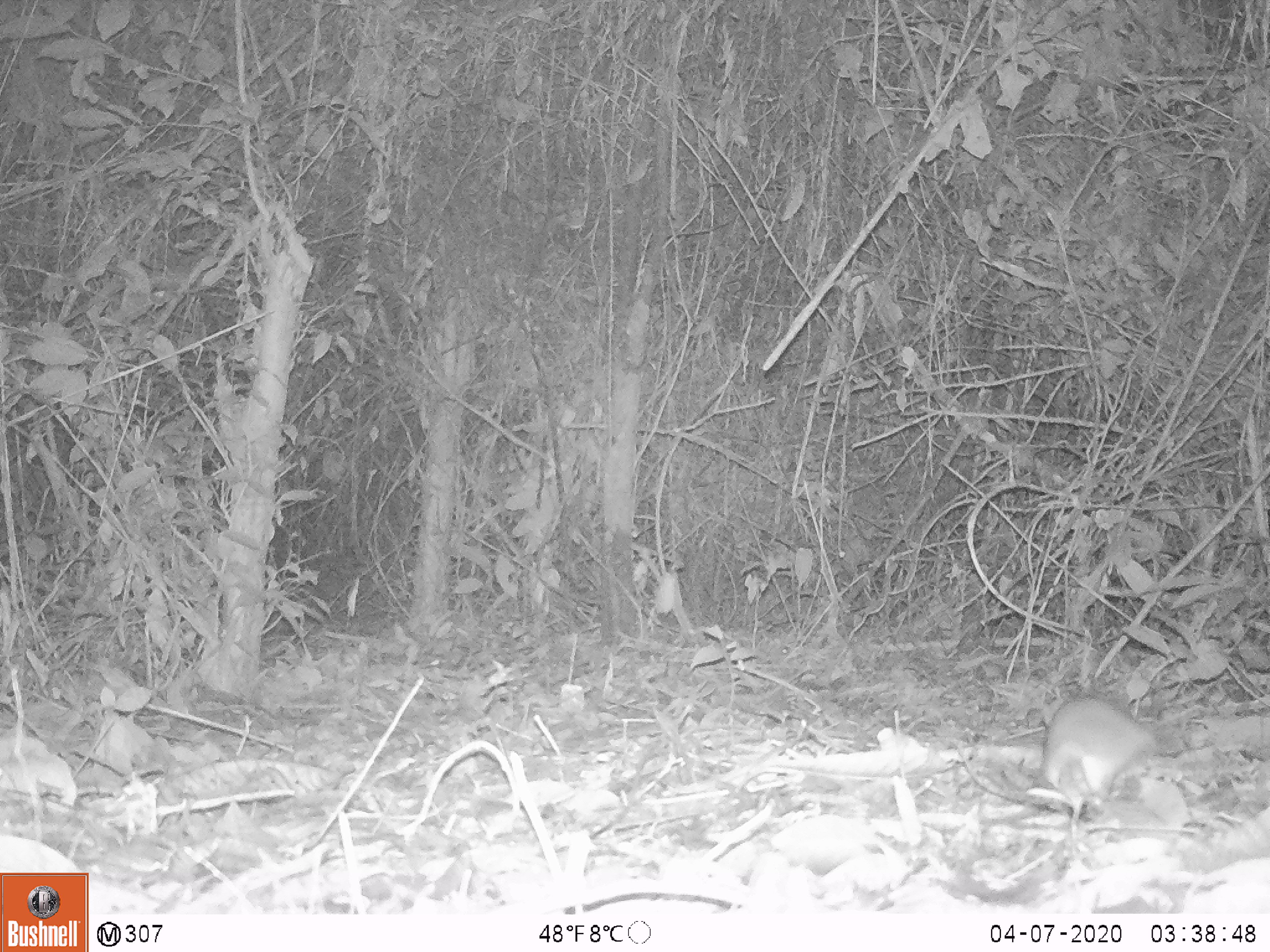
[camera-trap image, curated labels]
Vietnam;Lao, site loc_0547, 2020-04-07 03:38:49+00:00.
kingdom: Animalia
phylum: Chordata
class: Mammalia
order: Rodentia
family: Muridae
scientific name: Muridae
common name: old-world mice and rats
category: unidentified murid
Unidentified murid (old-world mice and rats) (Muridae). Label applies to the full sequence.